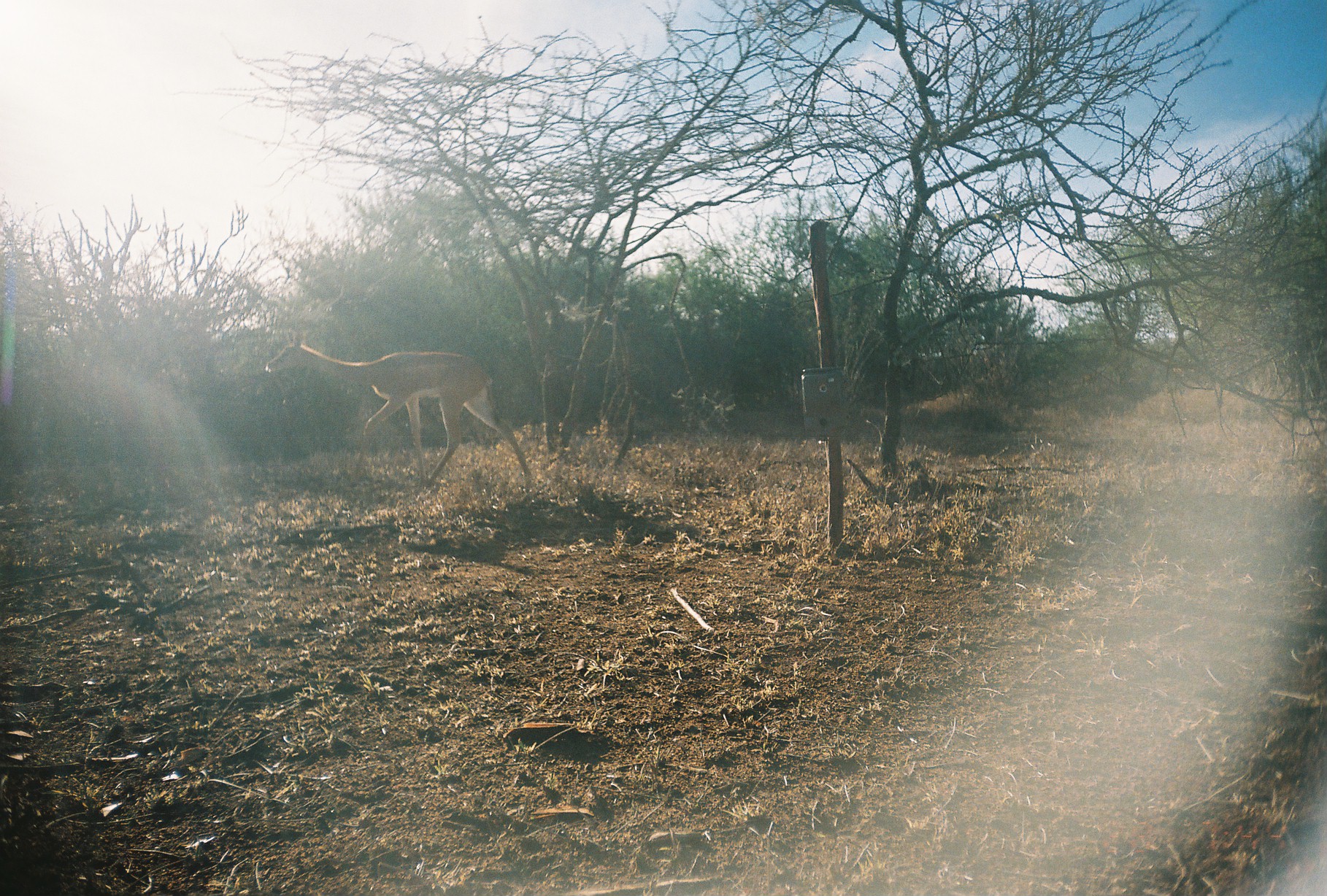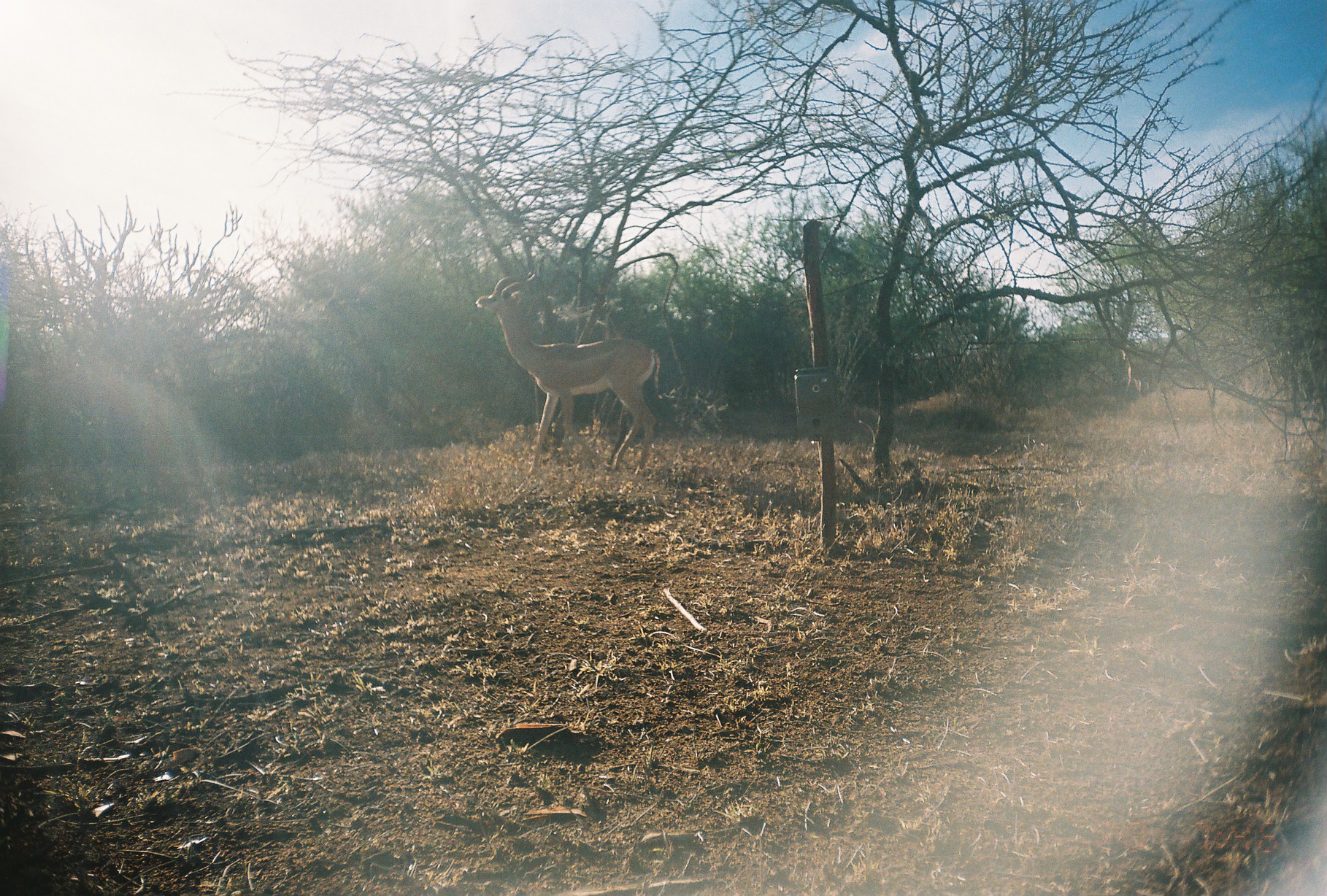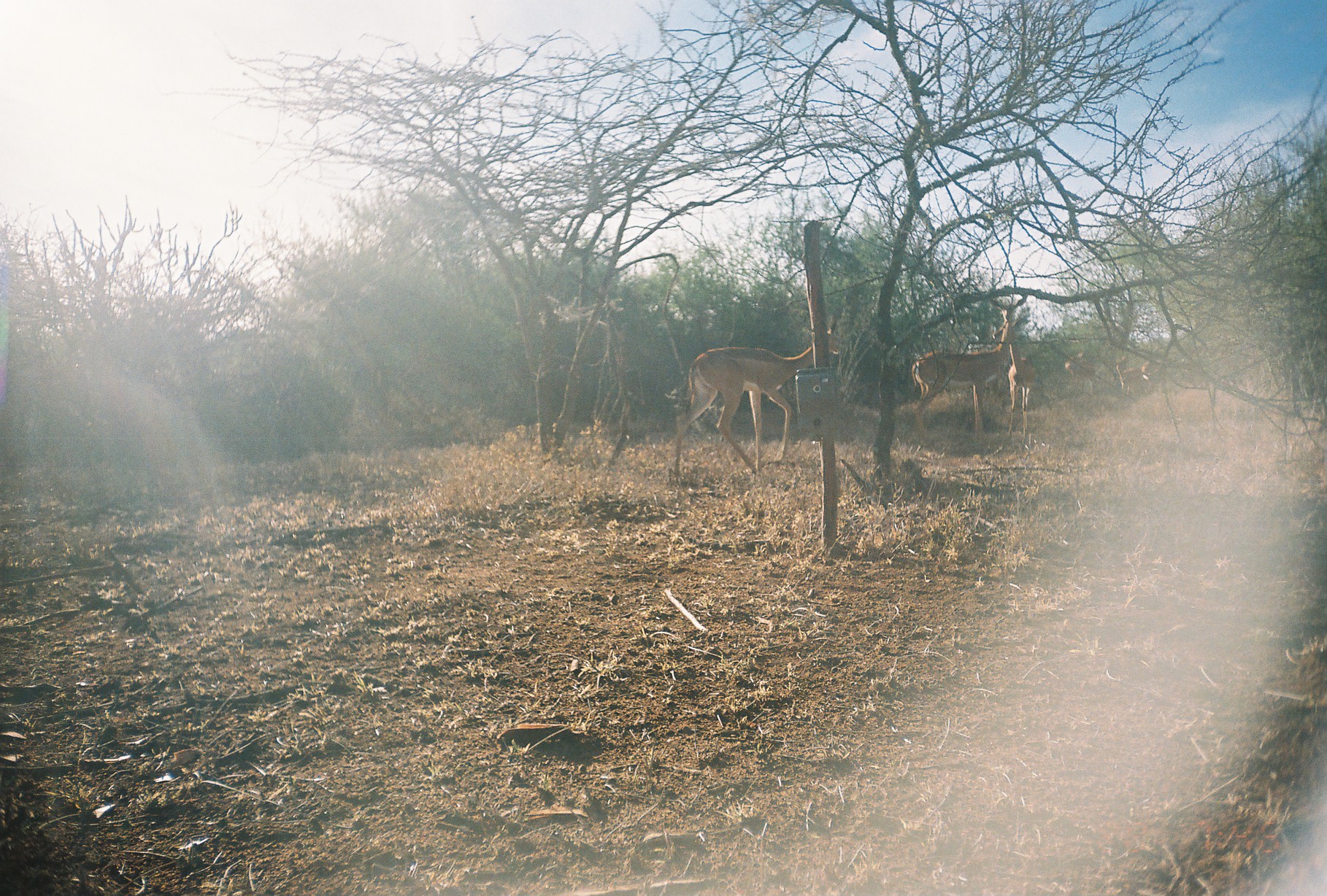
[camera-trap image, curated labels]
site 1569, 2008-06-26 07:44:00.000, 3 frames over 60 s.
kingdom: Animalia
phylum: Chordata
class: Mammalia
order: Artiodactyla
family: Bovidae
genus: Litocranius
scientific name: Litocranius walleri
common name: gerenuk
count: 1